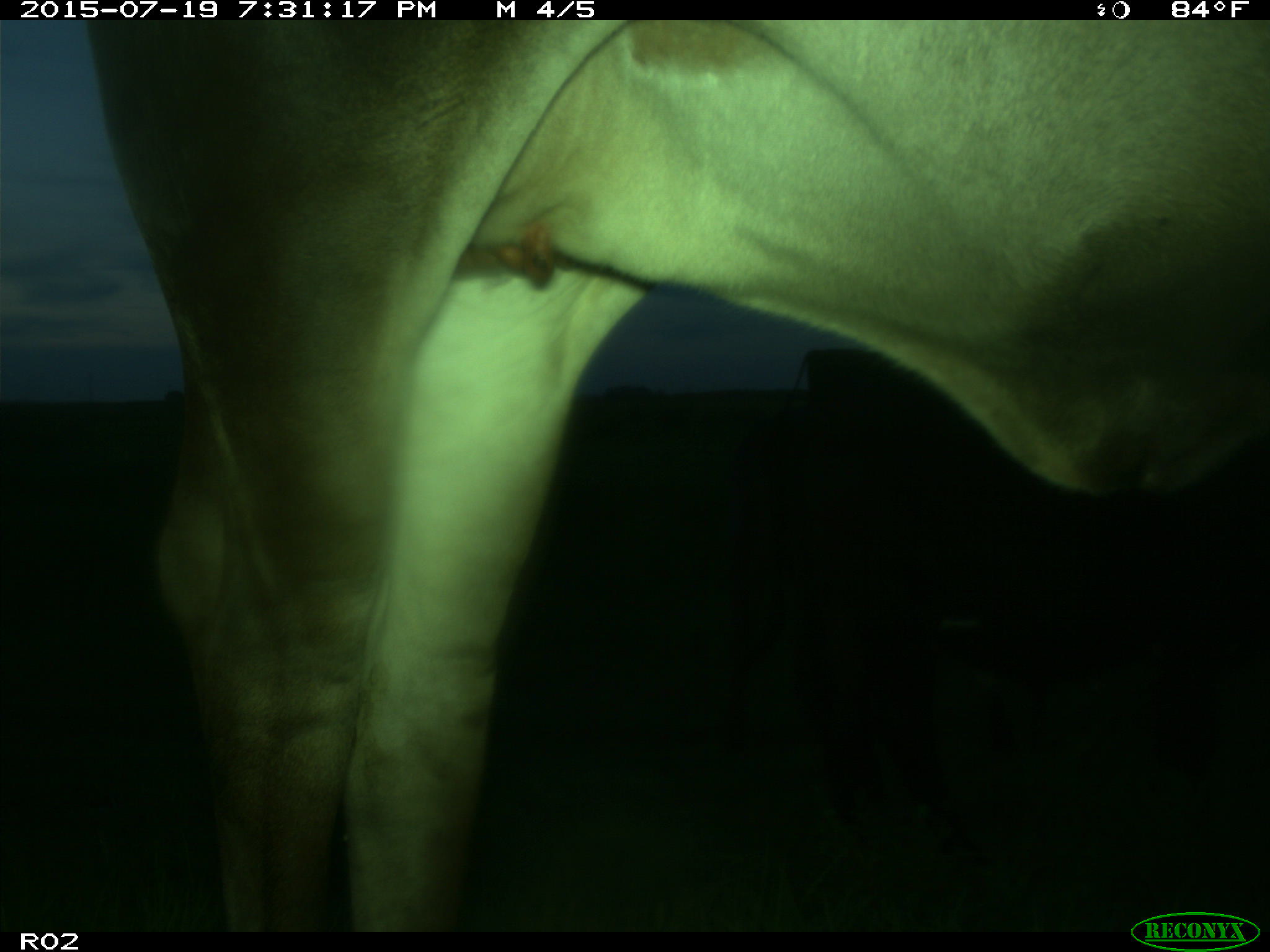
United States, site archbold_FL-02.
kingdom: Animalia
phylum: Chordata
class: Mammalia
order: Artiodactyla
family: Bovidae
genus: Bos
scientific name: Bos taurus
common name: domestic cow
Bos taurus (domestic cow).